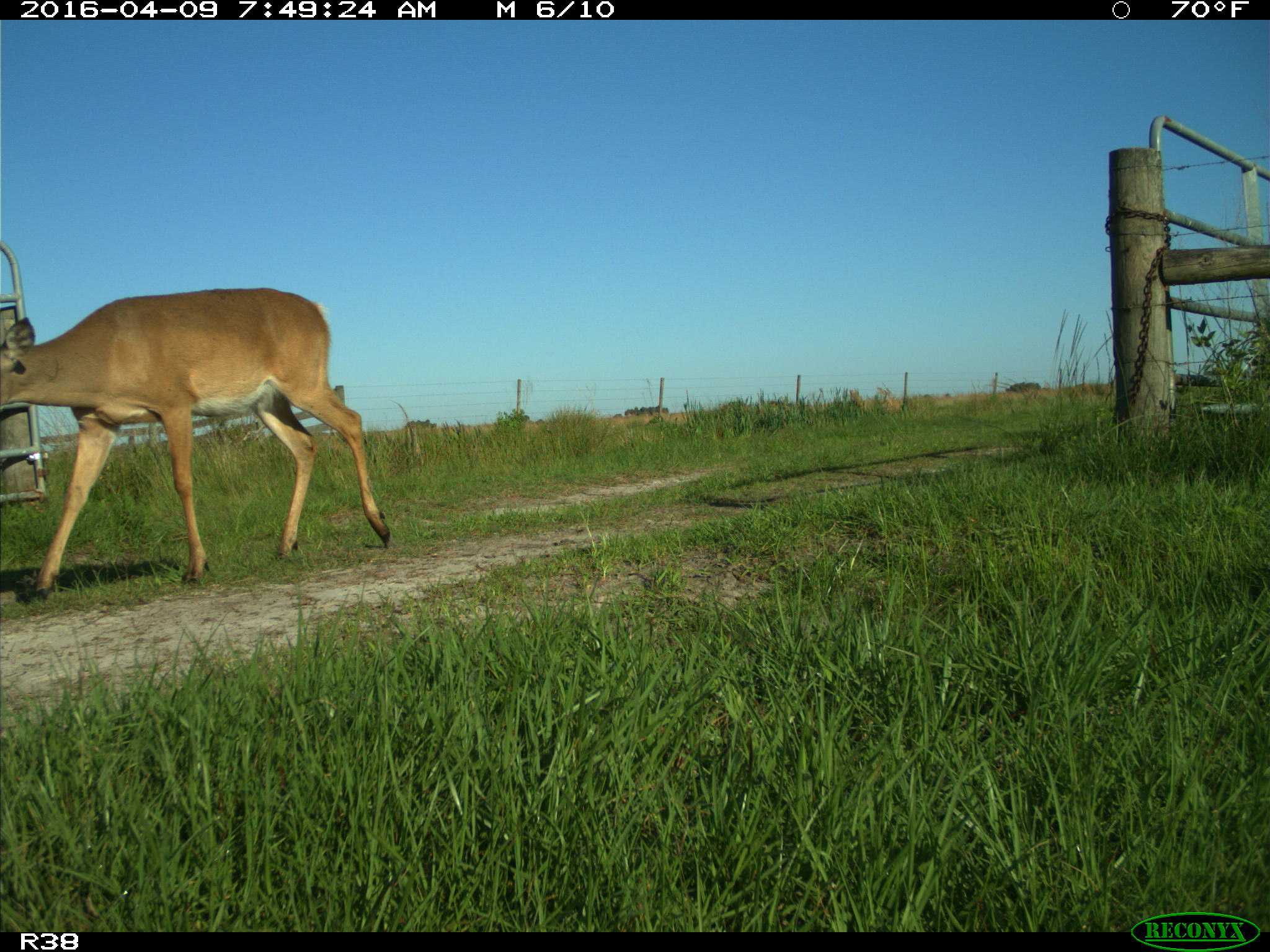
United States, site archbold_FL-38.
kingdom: Animalia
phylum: Chordata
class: Mammalia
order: Artiodactyla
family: Cervidae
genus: Odocoileus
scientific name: Odocoileus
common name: deer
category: unidentified deer